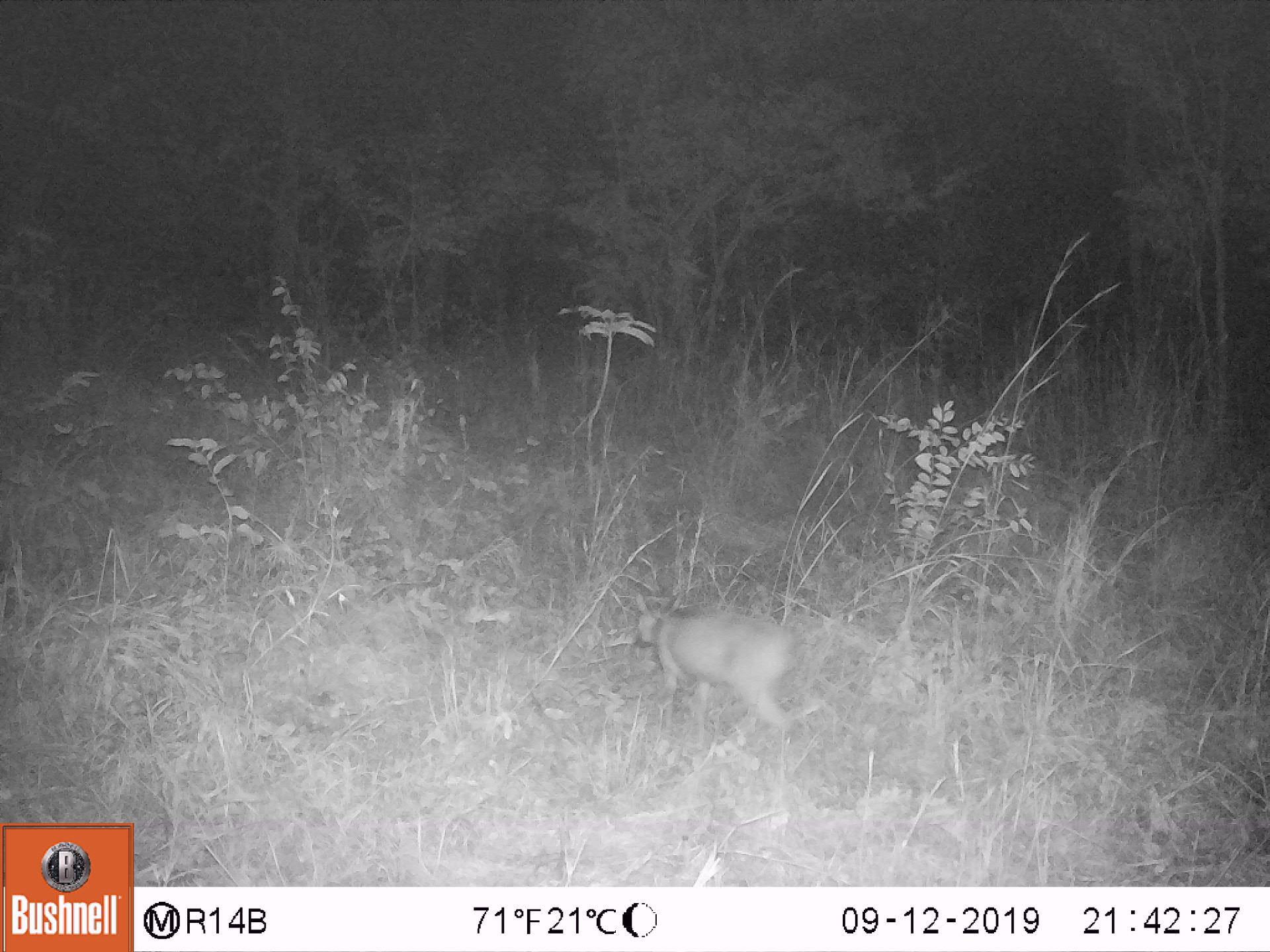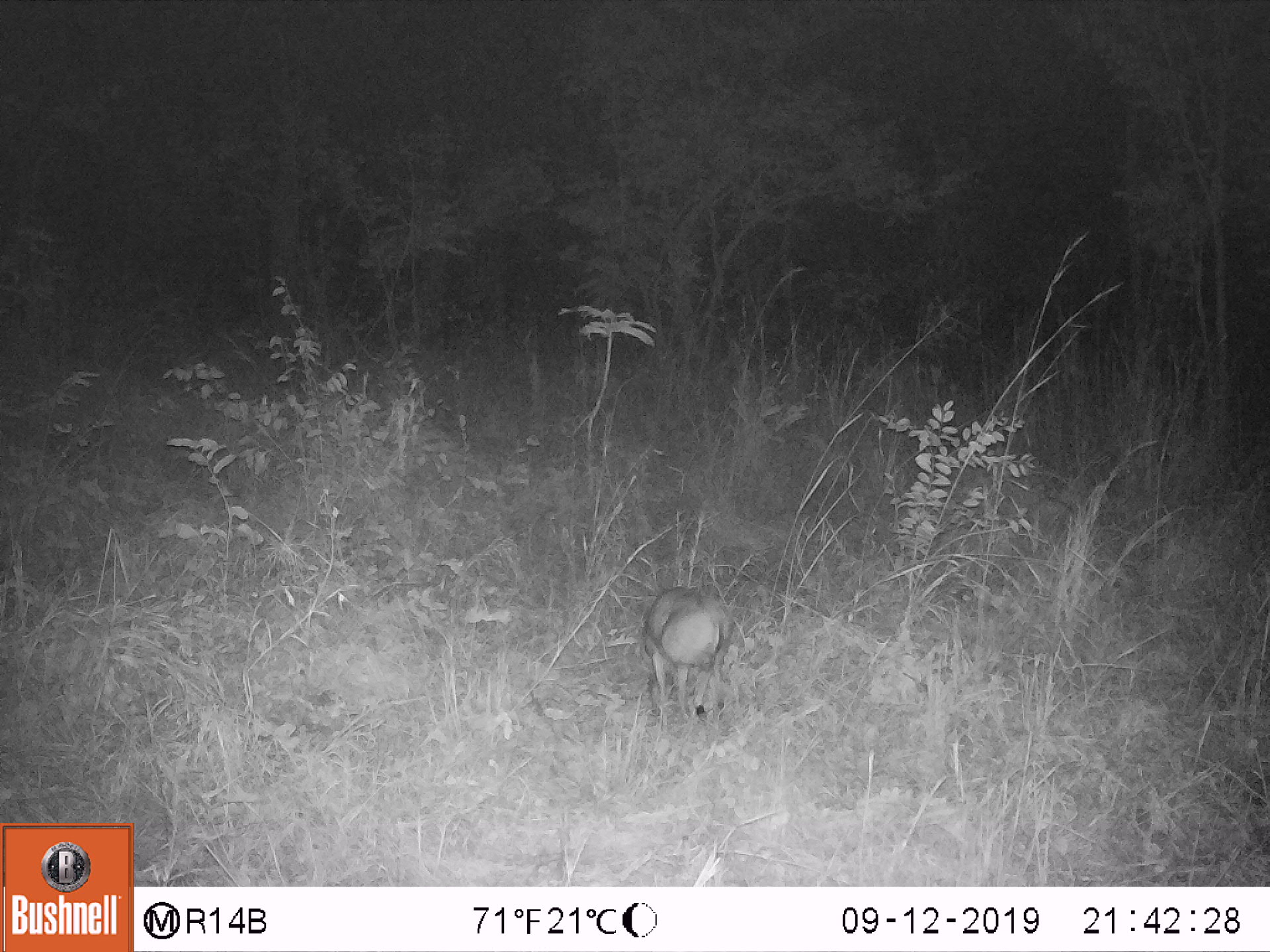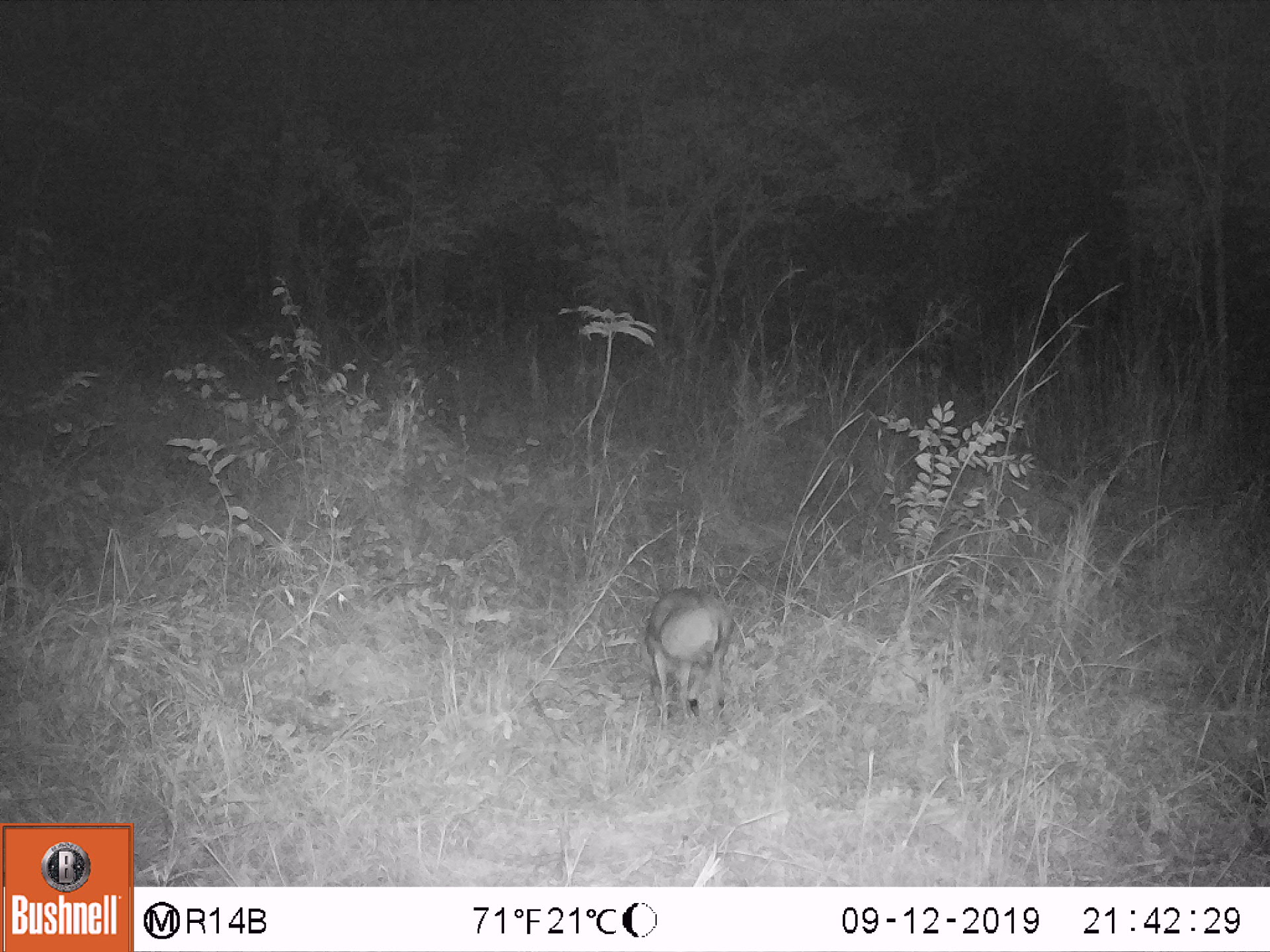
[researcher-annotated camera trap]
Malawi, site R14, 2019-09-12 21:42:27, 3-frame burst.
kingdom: Animalia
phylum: Chordata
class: Mammalia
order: Artiodactyla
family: Bovidae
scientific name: Antilopinae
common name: small antelope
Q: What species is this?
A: Small antelope (Antilopinae).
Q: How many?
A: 1.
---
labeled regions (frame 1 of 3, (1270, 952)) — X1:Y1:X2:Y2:
small antelope: 626:585:806:765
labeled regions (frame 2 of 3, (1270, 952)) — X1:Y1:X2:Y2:
small antelope: 634:581:738:738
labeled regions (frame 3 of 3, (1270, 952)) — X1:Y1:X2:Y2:
small antelope: 636:578:742:729